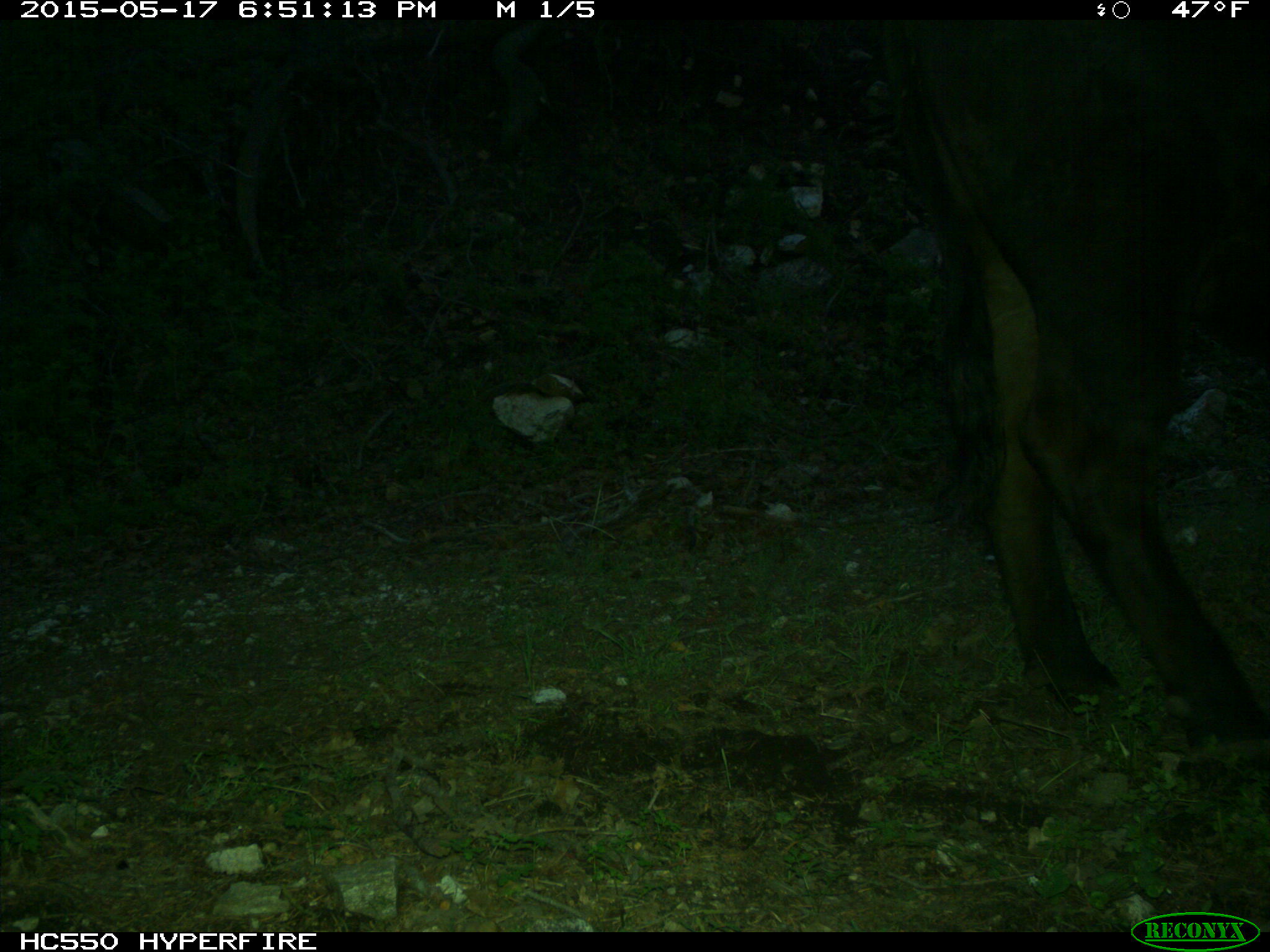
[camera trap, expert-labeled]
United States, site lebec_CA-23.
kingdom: Animalia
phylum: Chordata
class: Mammalia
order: Artiodactyla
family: Bovidae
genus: Bos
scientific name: Bos taurus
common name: domestic cow